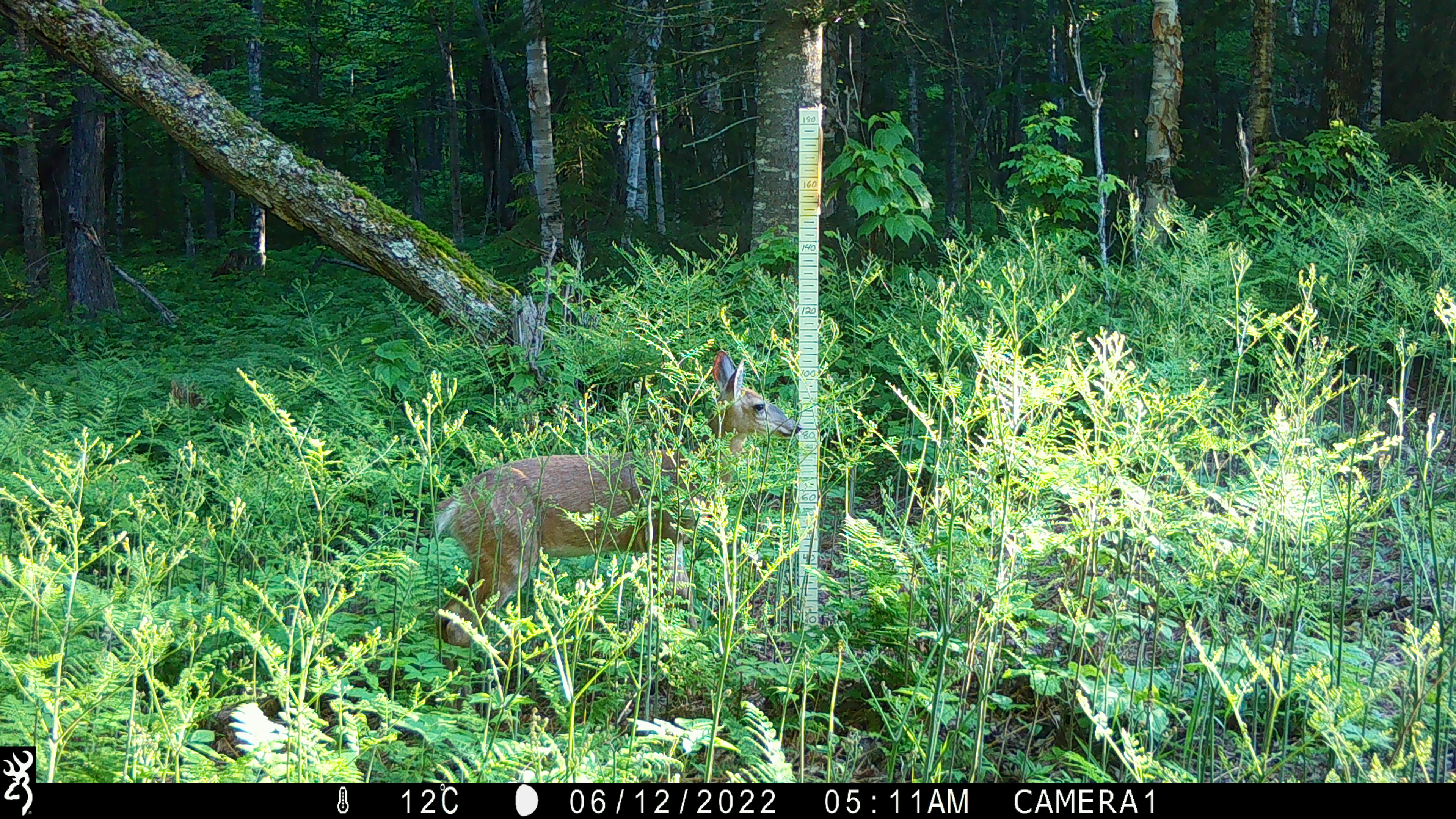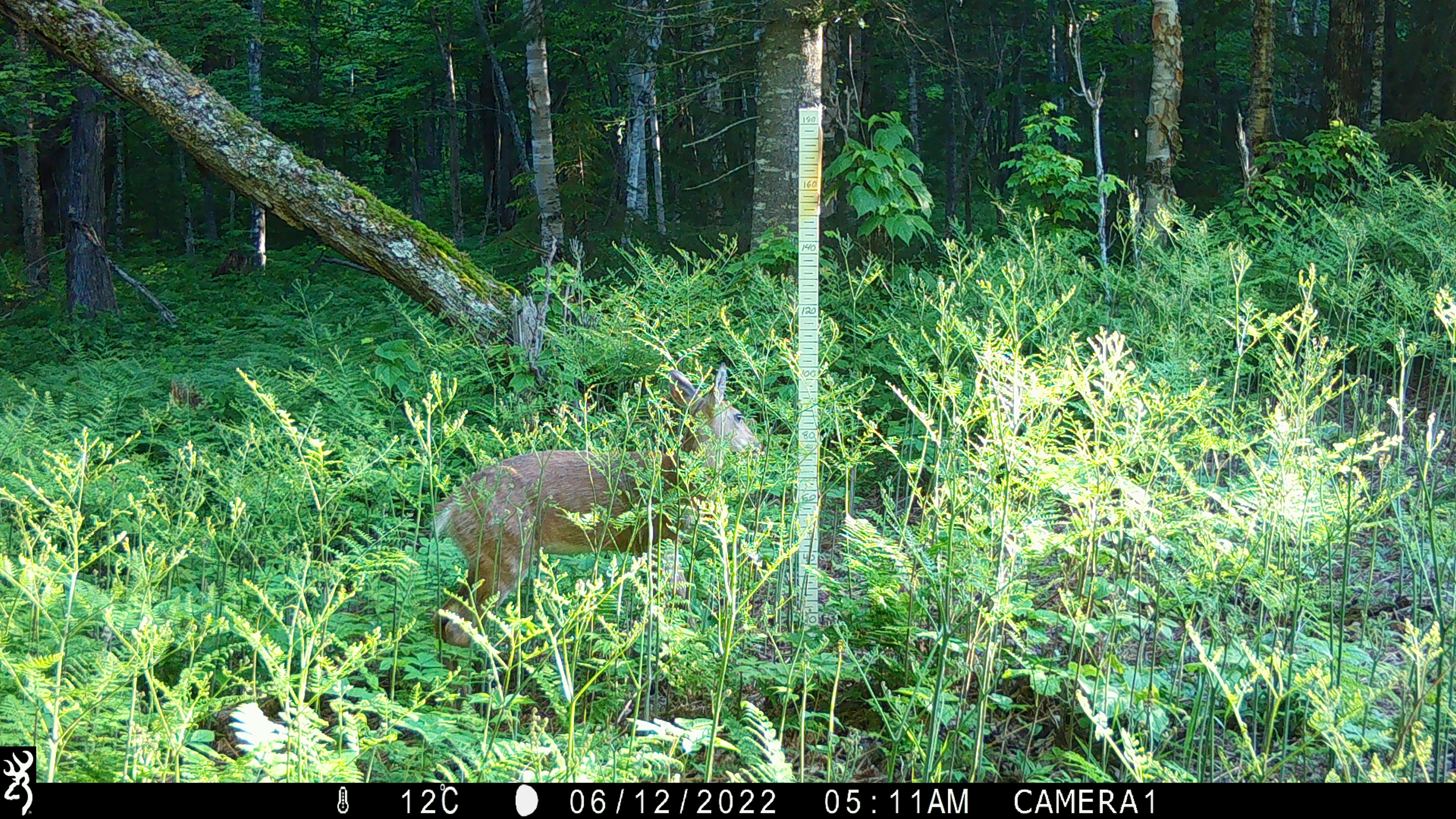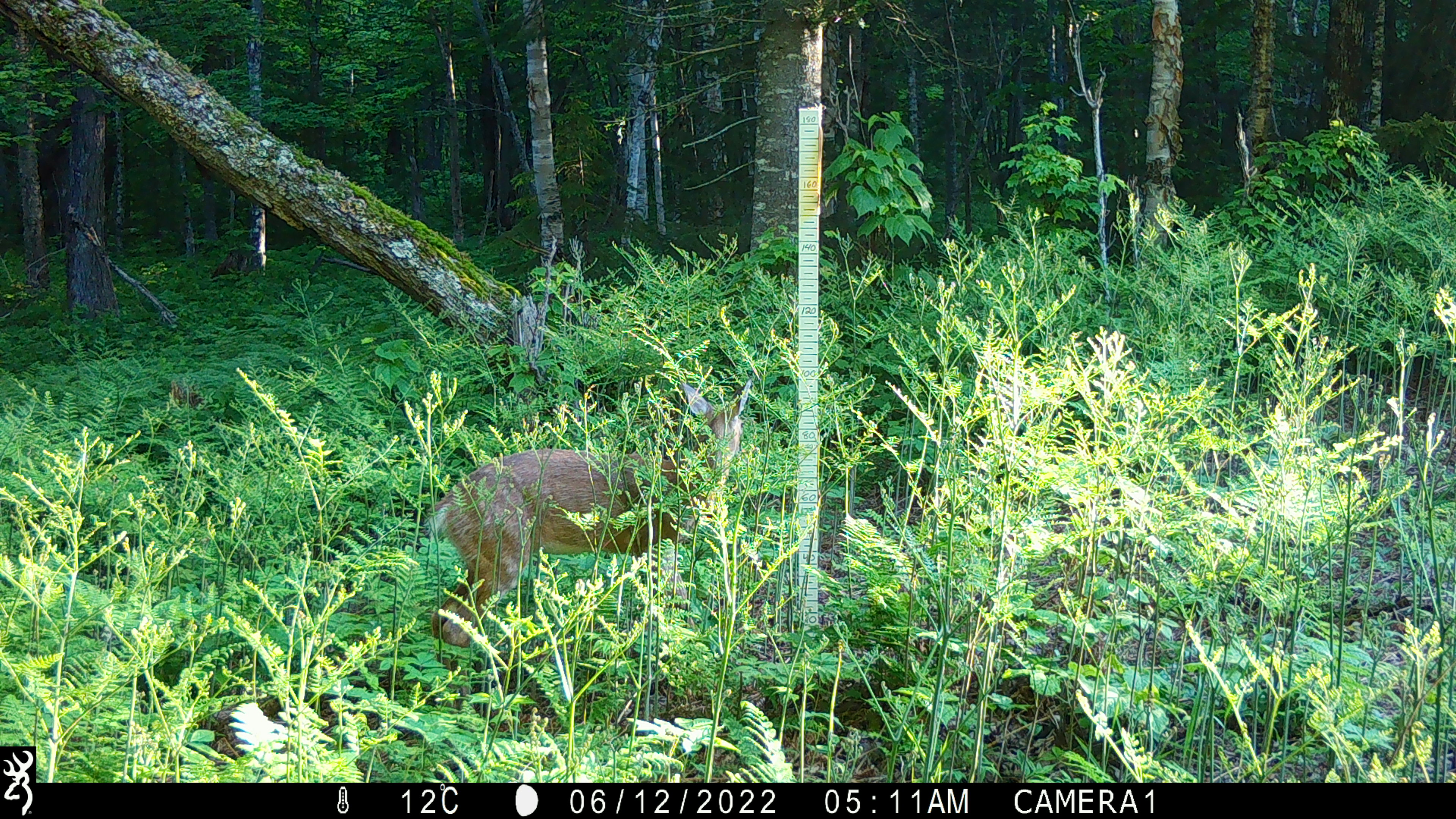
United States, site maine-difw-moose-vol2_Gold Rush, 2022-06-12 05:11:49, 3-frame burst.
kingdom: Animalia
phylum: Chordata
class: Mammalia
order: Artiodactyla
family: Cervidae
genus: Odocoileus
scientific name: Odocoileus virginianus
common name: white-tailed deer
White-tailed deer (Odocoileus virginianus).